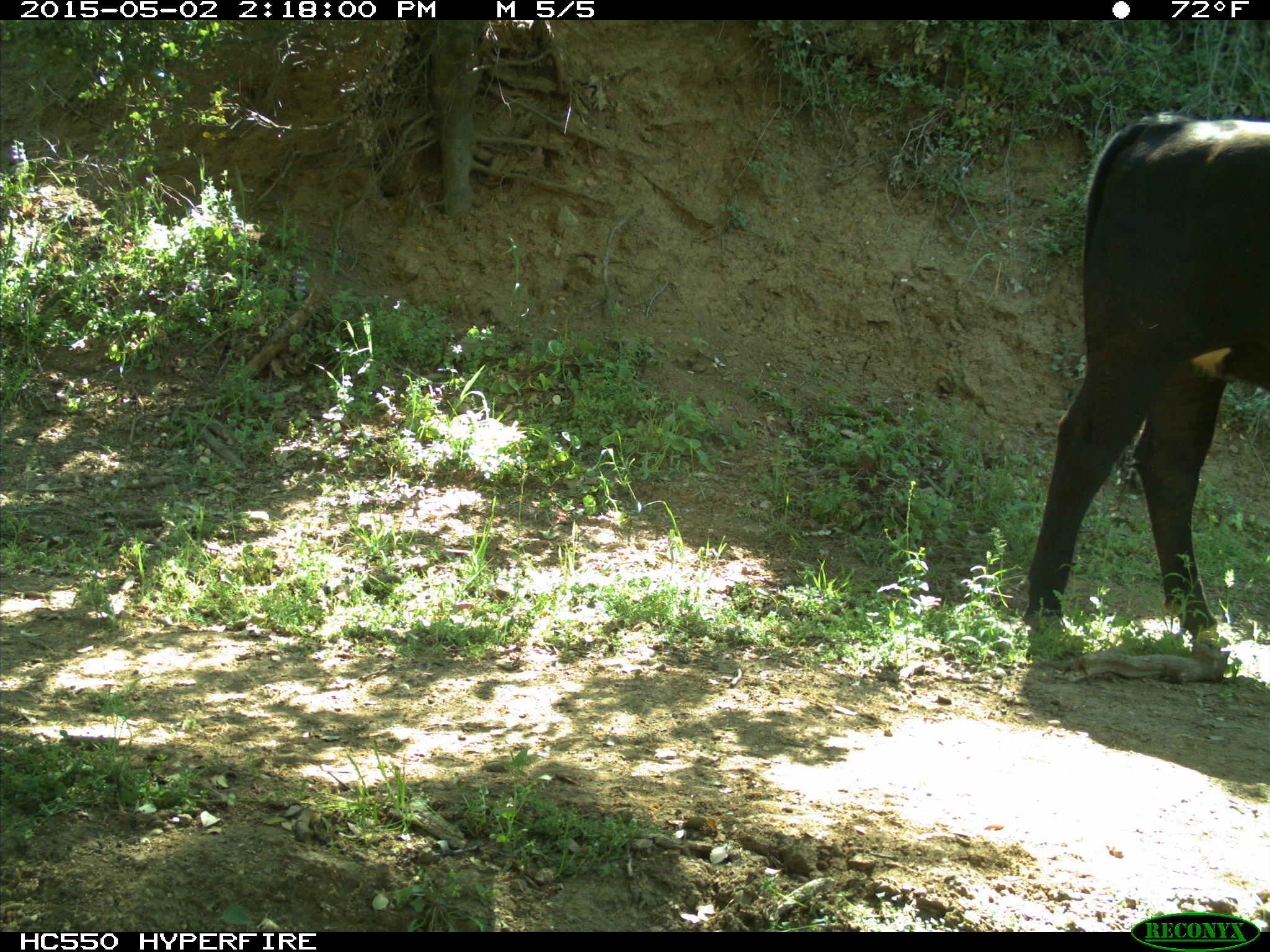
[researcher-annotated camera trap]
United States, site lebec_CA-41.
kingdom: Animalia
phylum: Chordata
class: Mammalia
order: Artiodactyla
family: Bovidae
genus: Bos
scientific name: Bos taurus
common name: domestic cow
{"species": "Bos taurus (domestic cow)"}